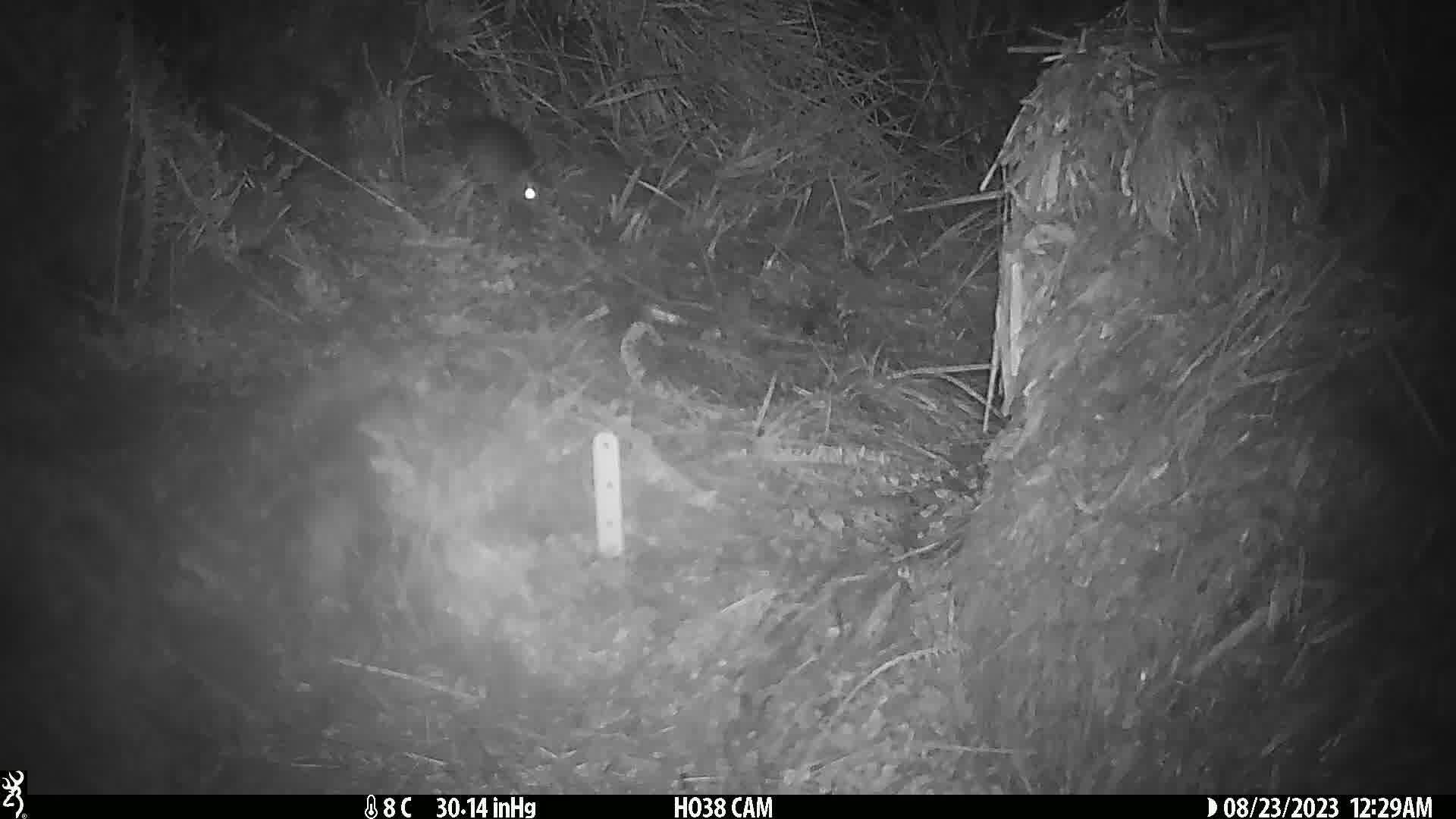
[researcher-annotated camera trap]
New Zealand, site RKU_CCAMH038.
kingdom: Animalia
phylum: Chordata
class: Mammalia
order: Rodentia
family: Muridae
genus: Rattus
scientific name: Rattus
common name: rat